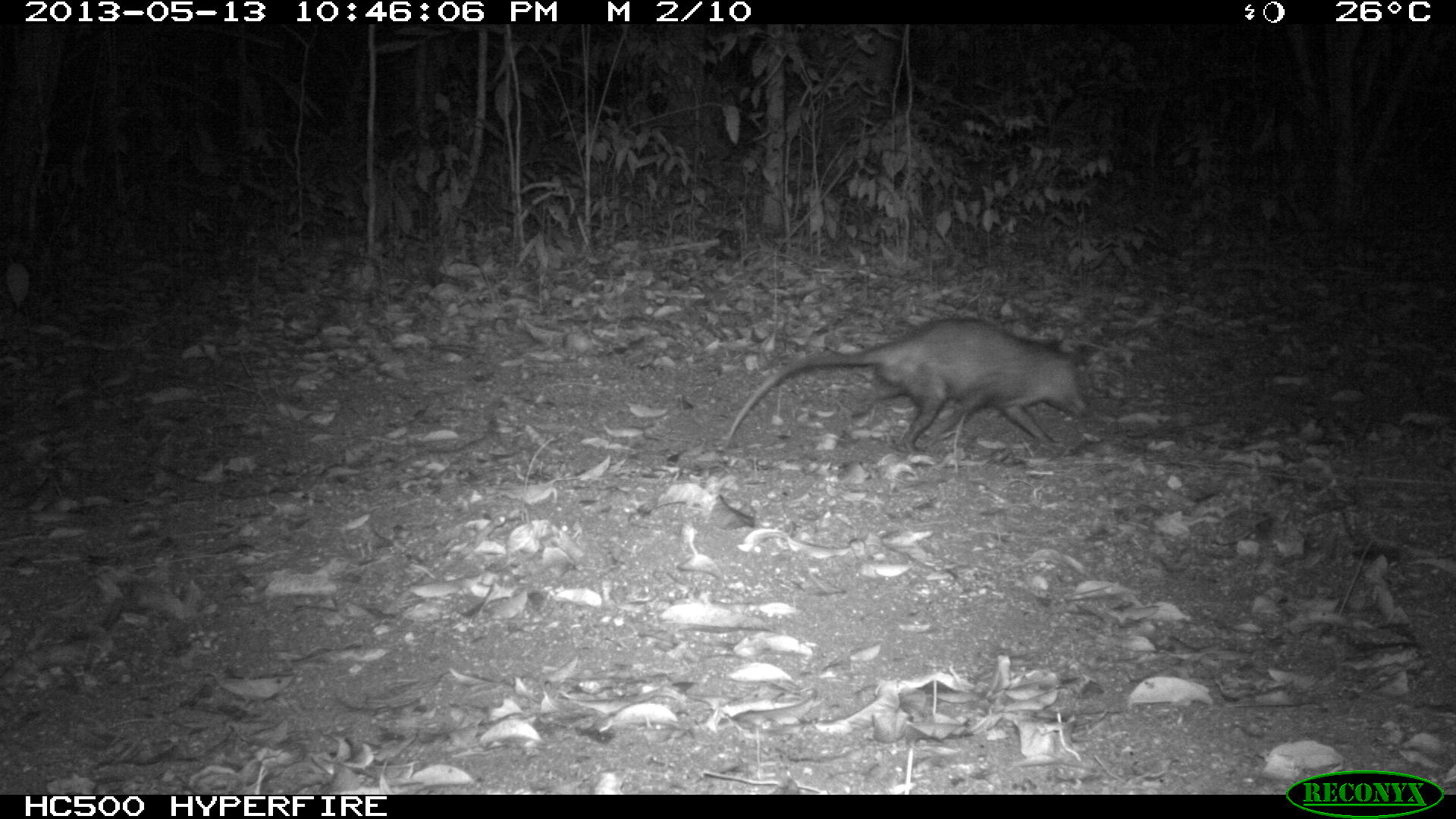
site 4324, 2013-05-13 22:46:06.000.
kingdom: Animalia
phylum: Chordata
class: Mammalia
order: Didelphimorphia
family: Didelphidae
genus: Didelphis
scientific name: Didelphis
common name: american opossums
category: didelphis sp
Didelphis sp (american opossums) (Didelphis), count 1.